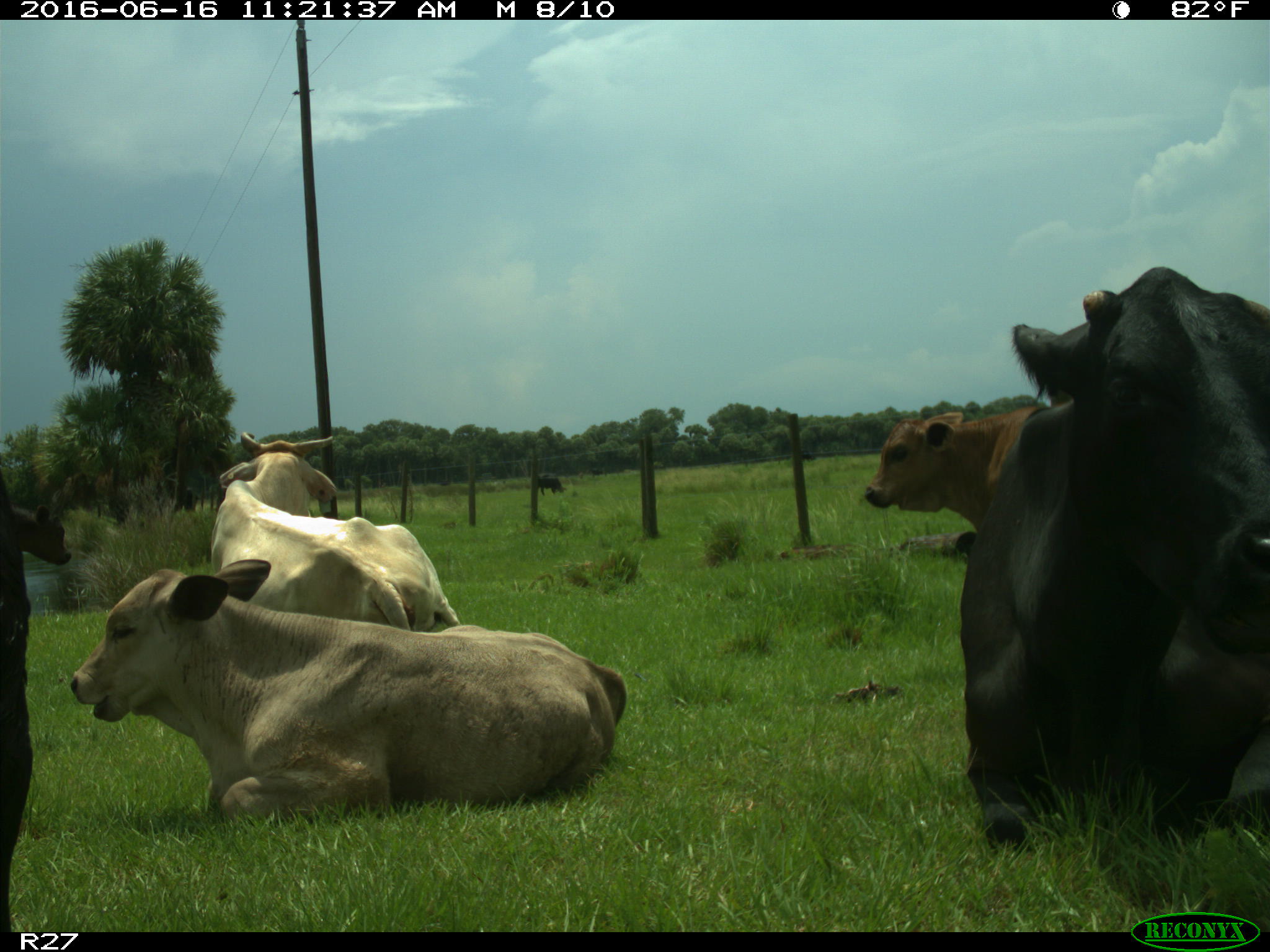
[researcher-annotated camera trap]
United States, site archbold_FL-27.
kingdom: Animalia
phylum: Chordata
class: Mammalia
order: Artiodactyla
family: Bovidae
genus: Bos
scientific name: Bos taurus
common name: domestic cow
Bos taurus (domestic cow).